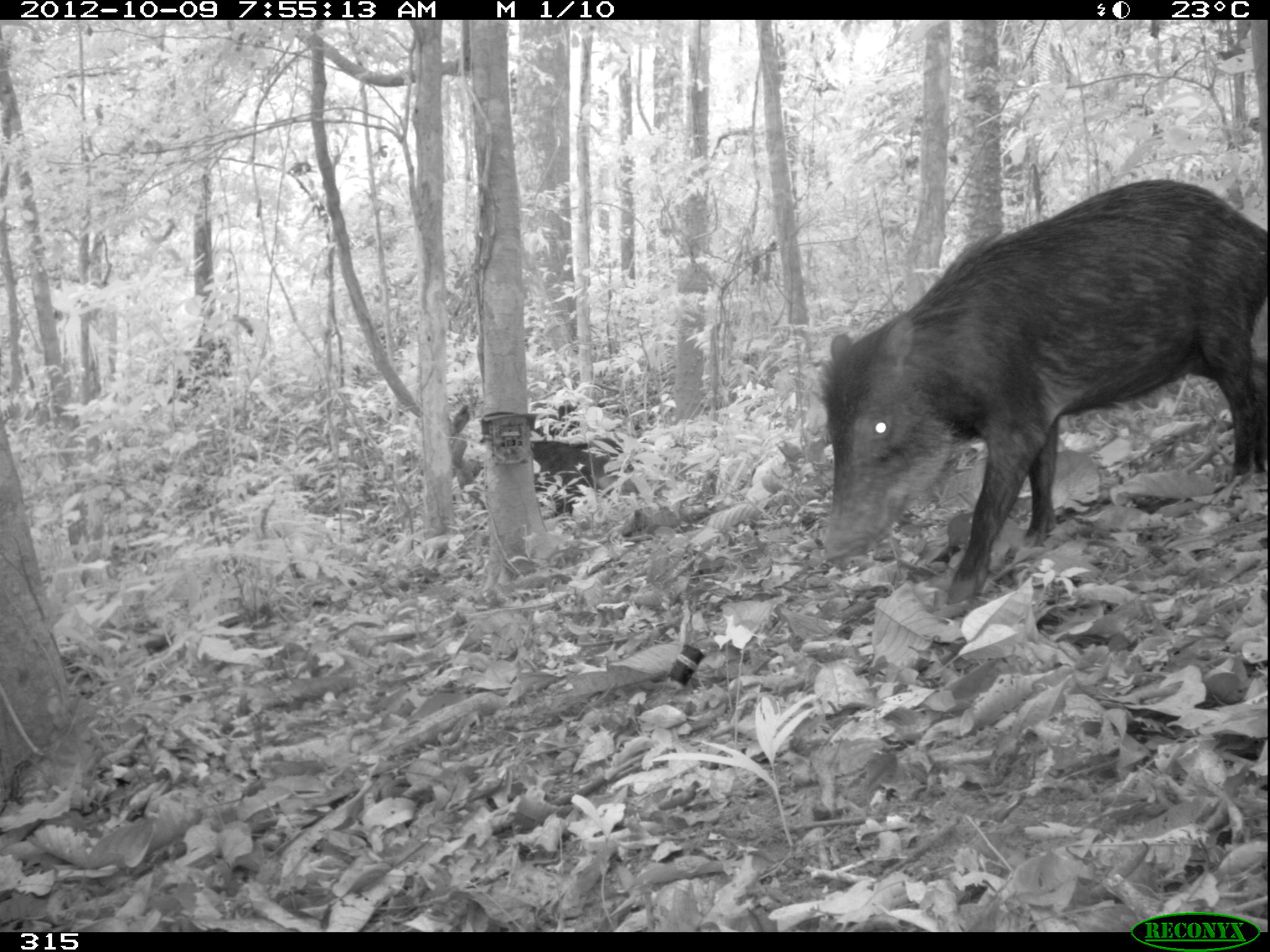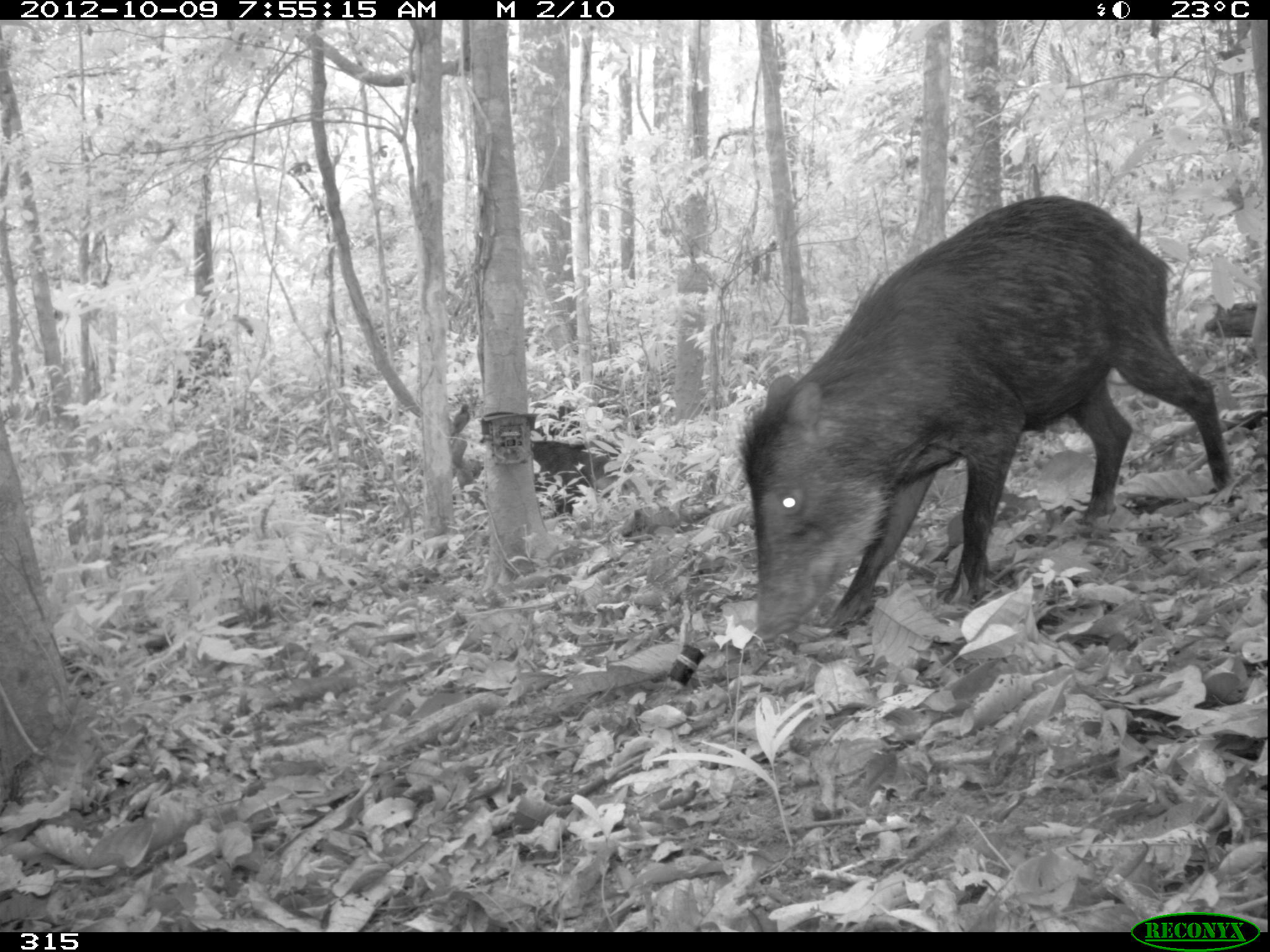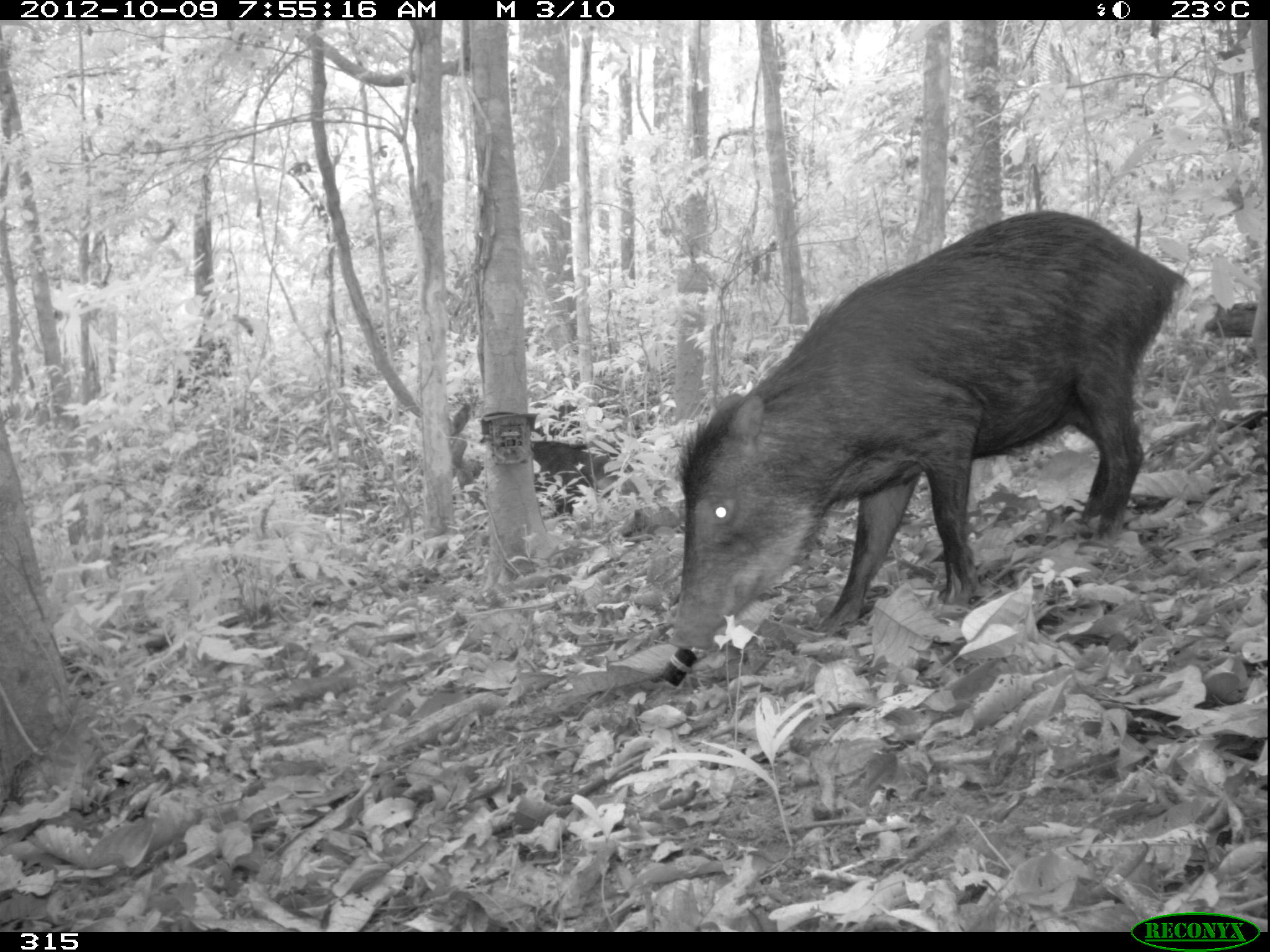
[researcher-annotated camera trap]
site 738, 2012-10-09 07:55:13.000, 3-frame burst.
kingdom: Animalia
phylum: Chordata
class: Mammalia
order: Artiodactyla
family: Tayassuidae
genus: Tayassu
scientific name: Tayassu pecari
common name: white-lipped peccary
Tayassu pecari (white-lipped peccary).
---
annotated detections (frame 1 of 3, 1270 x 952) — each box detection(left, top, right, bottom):
tayassu pecari: detection(815, 176, 1268, 607); detection(531, 402, 642, 518)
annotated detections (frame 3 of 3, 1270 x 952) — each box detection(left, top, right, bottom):
tayassu pecari: detection(670, 209, 1188, 651); detection(527, 403, 644, 520)